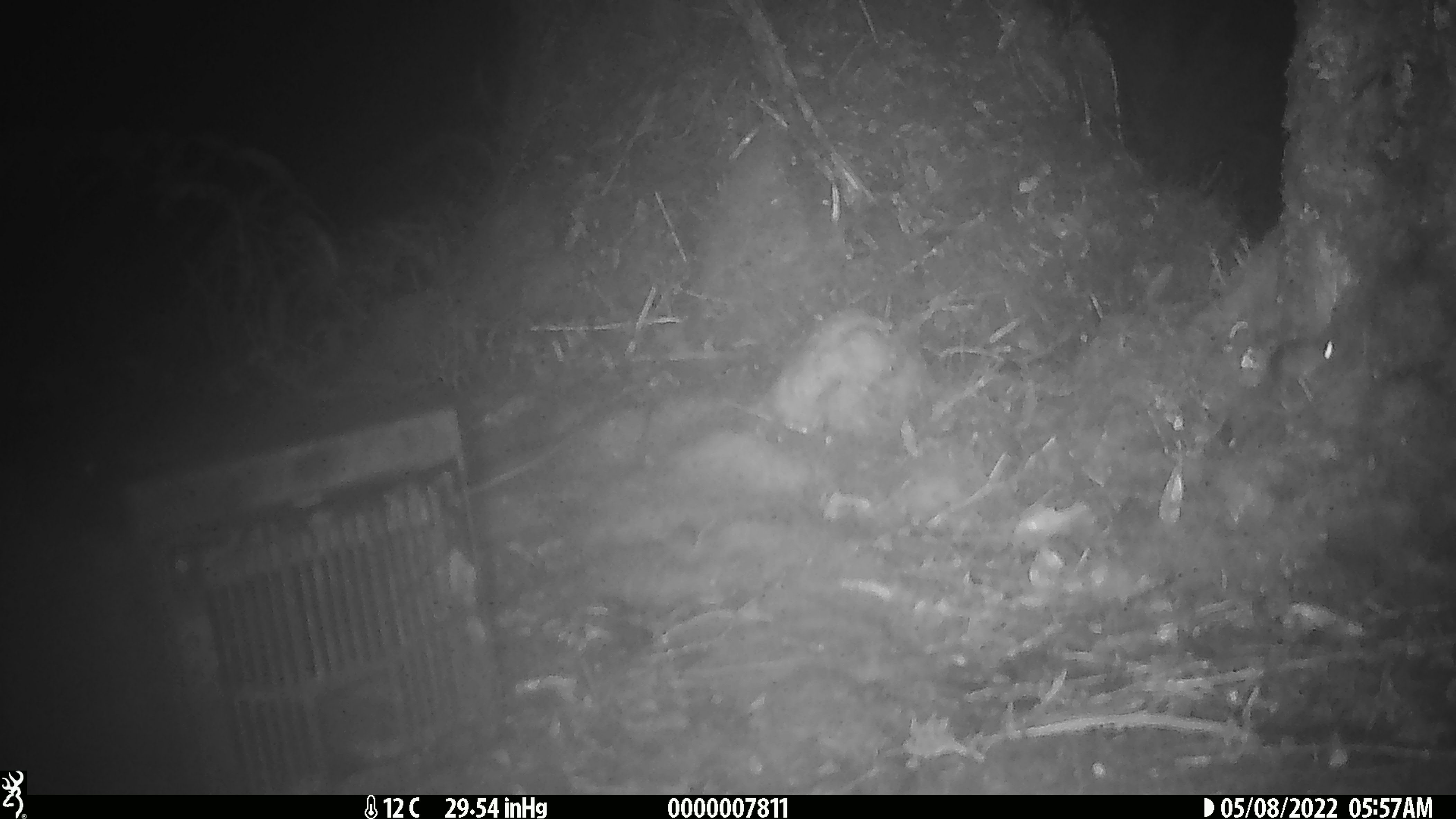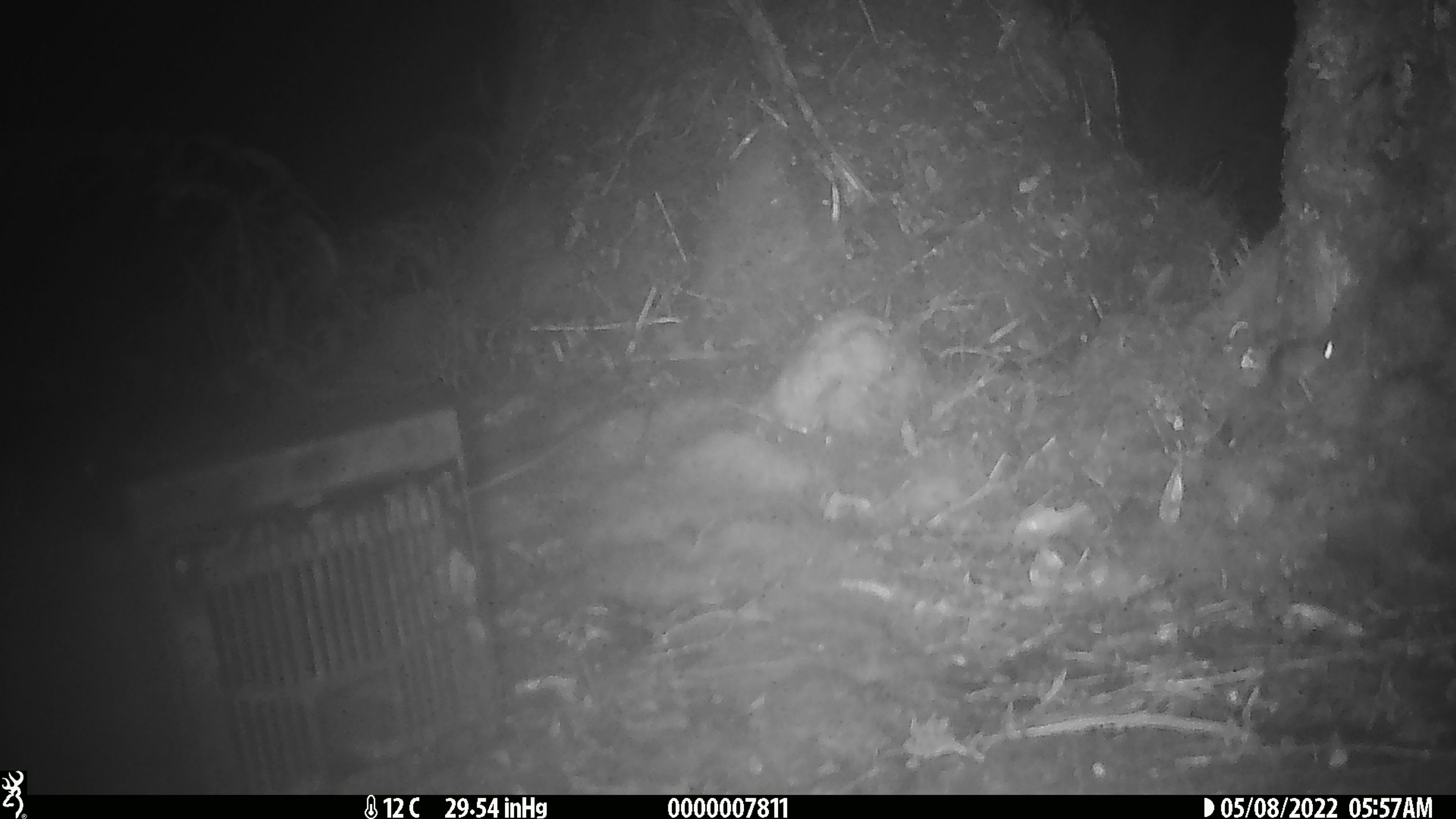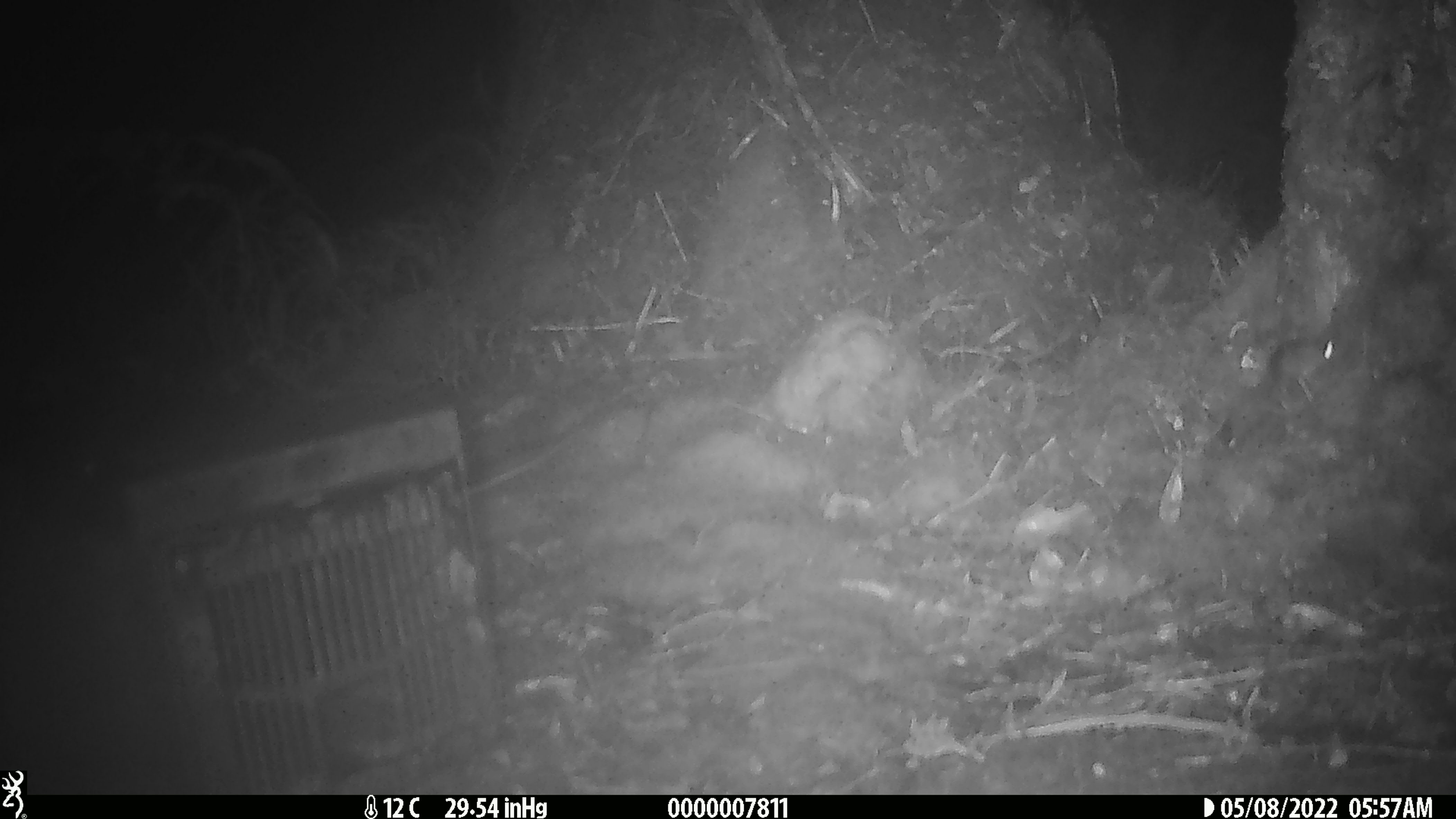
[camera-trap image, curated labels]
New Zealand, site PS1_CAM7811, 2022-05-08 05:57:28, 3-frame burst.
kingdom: Animalia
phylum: Chordata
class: Mammalia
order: Rodentia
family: Muridae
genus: Mus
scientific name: Mus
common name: mouse